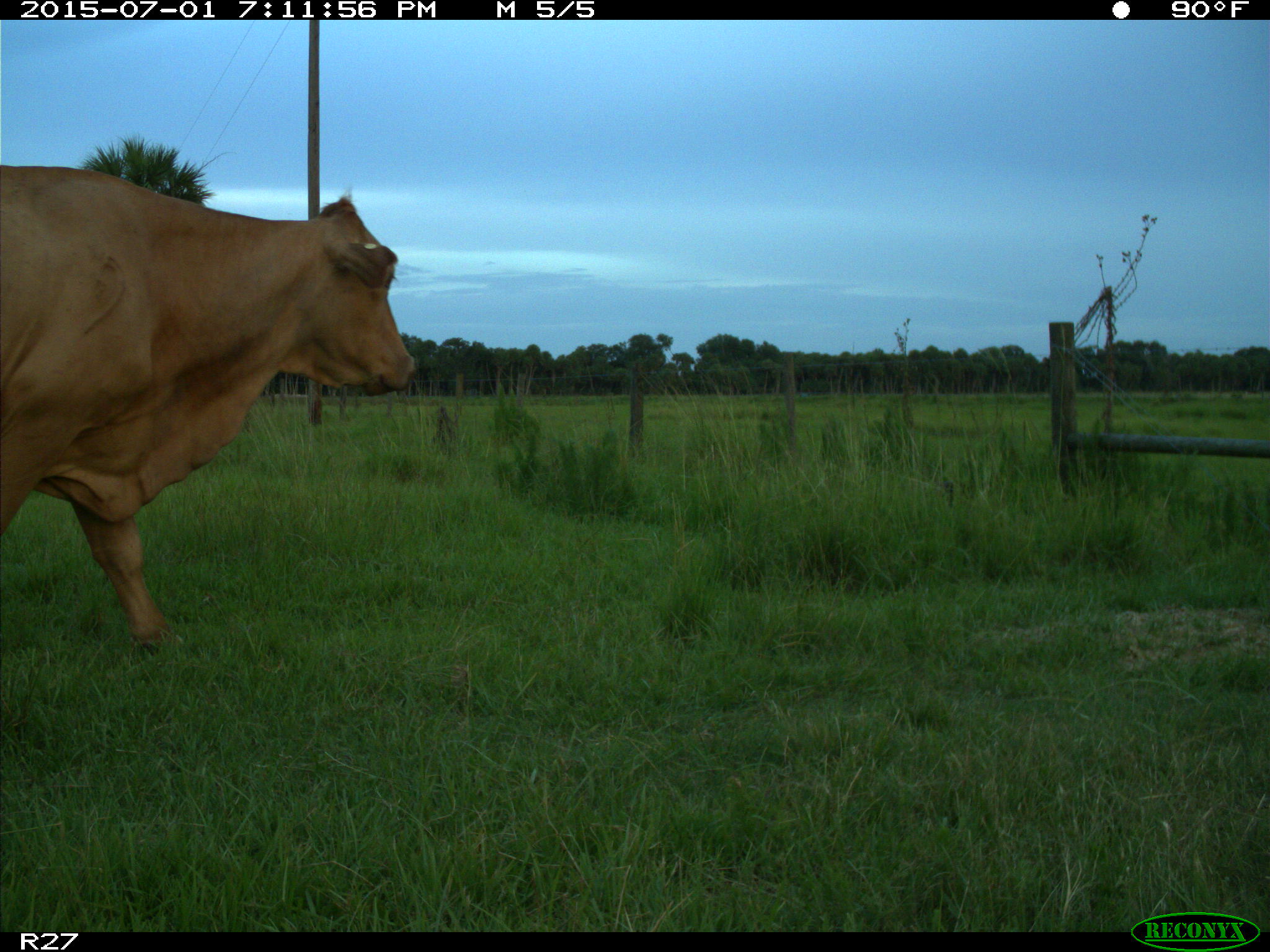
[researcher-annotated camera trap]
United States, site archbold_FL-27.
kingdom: Animalia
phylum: Chordata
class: Mammalia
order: Artiodactyla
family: Bovidae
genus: Bos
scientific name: Bos taurus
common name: domestic cow